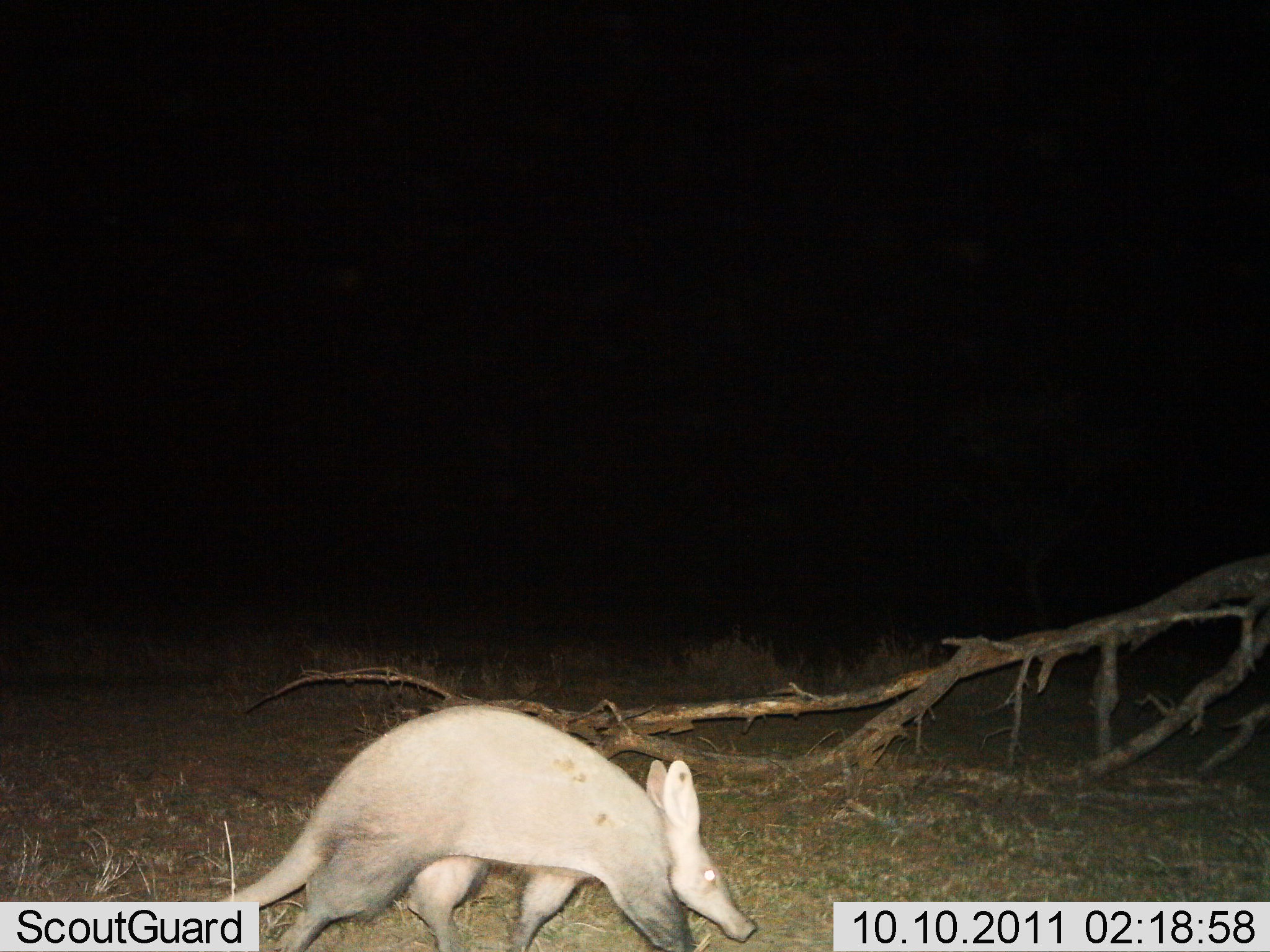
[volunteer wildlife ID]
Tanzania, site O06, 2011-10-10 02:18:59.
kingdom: Animalia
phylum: Chordata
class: Mammalia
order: Tubulidentata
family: Orycteropodidae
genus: Orycteropus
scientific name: Orycteropus afer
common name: aardvark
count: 1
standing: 15%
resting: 0%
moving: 85%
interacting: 0%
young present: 0%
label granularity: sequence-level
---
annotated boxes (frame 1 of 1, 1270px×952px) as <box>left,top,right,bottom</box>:
animal: <box>218,705,758,952</box>